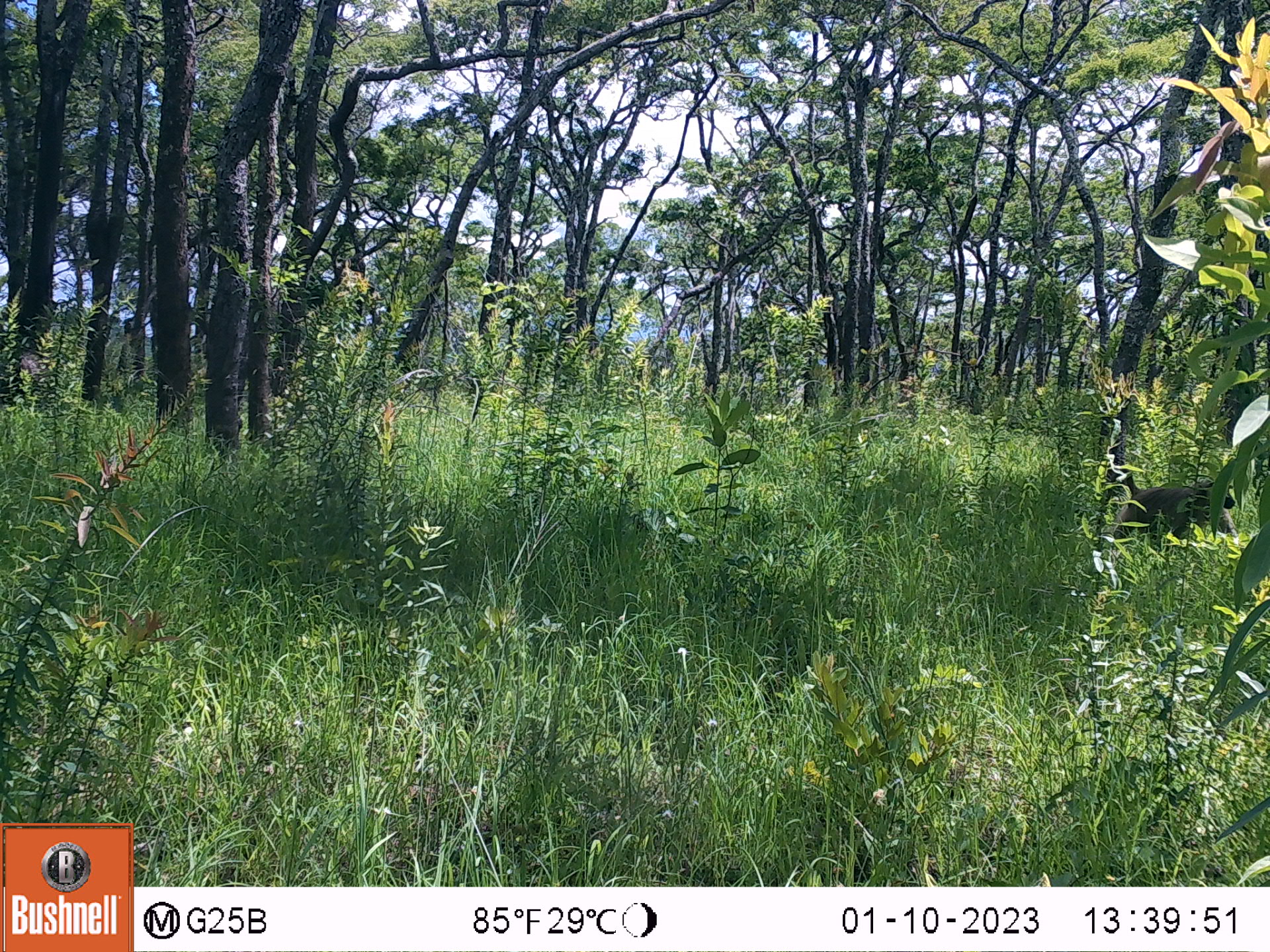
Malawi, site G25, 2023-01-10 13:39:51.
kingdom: Animalia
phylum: Chordata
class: Mammalia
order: Primates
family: Cercopithecidae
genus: Papio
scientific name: Papio cynocephalus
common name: yellow baboon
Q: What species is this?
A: Yellow baboon (Papio cynocephalus).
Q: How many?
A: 1.